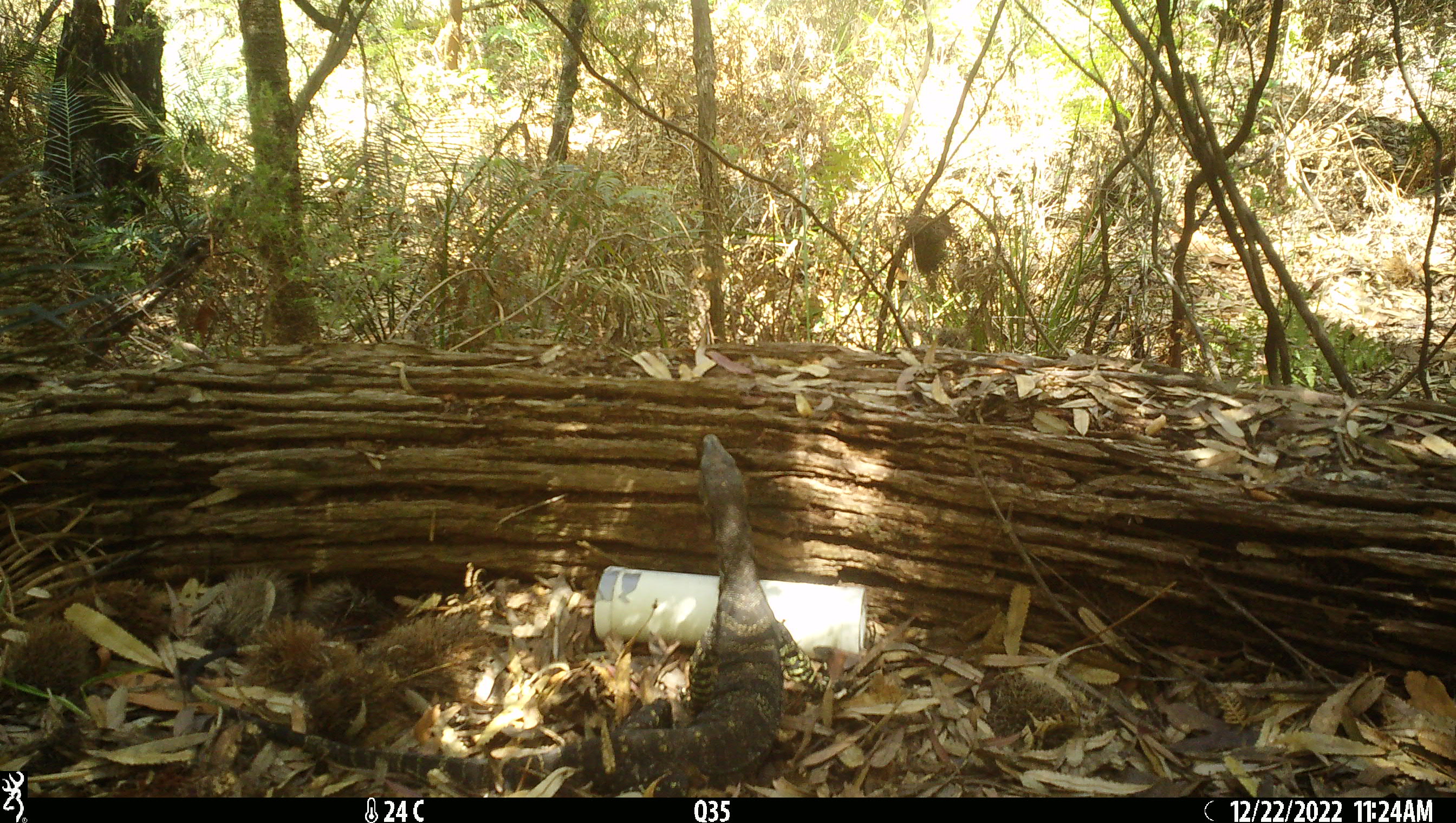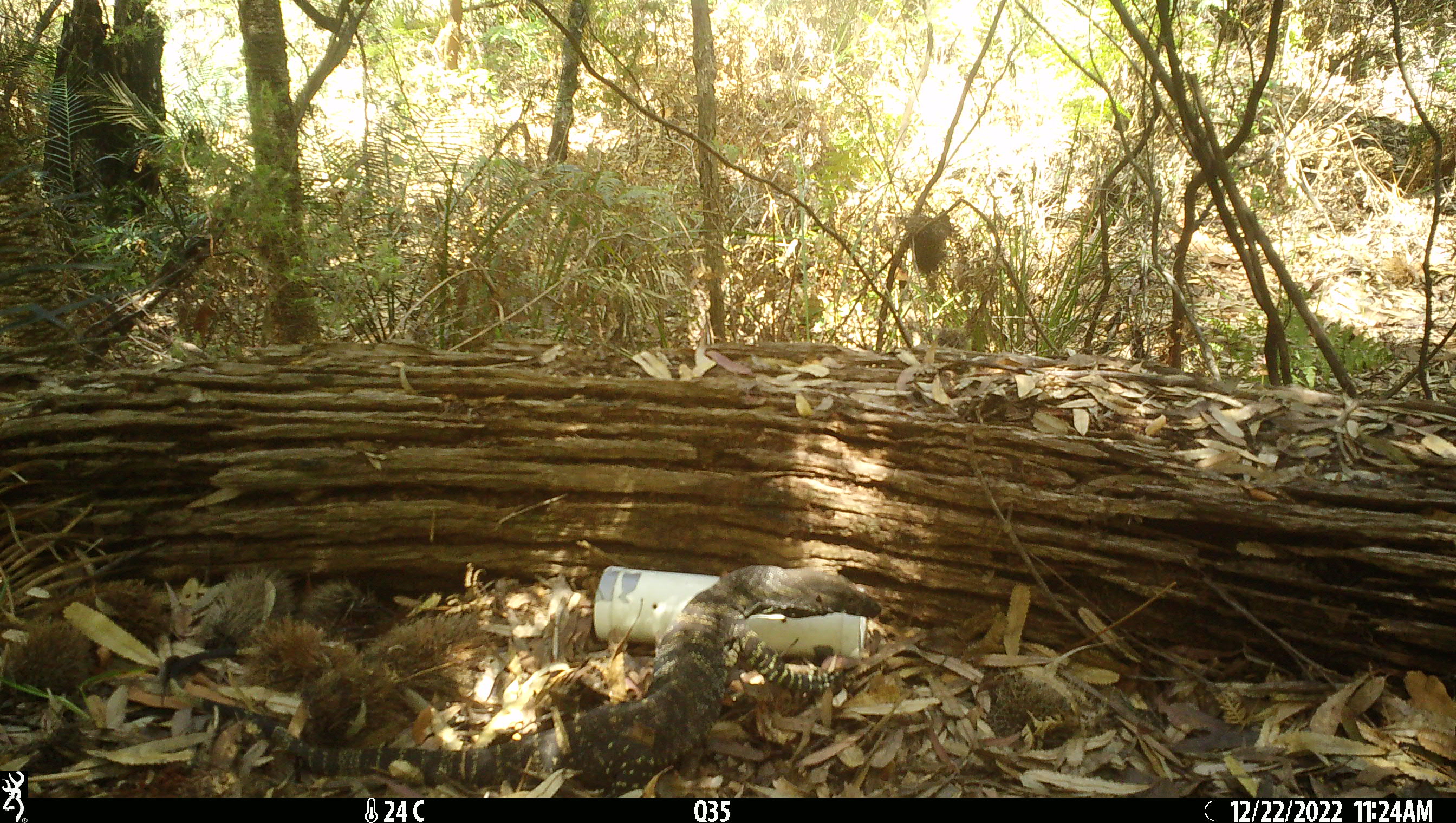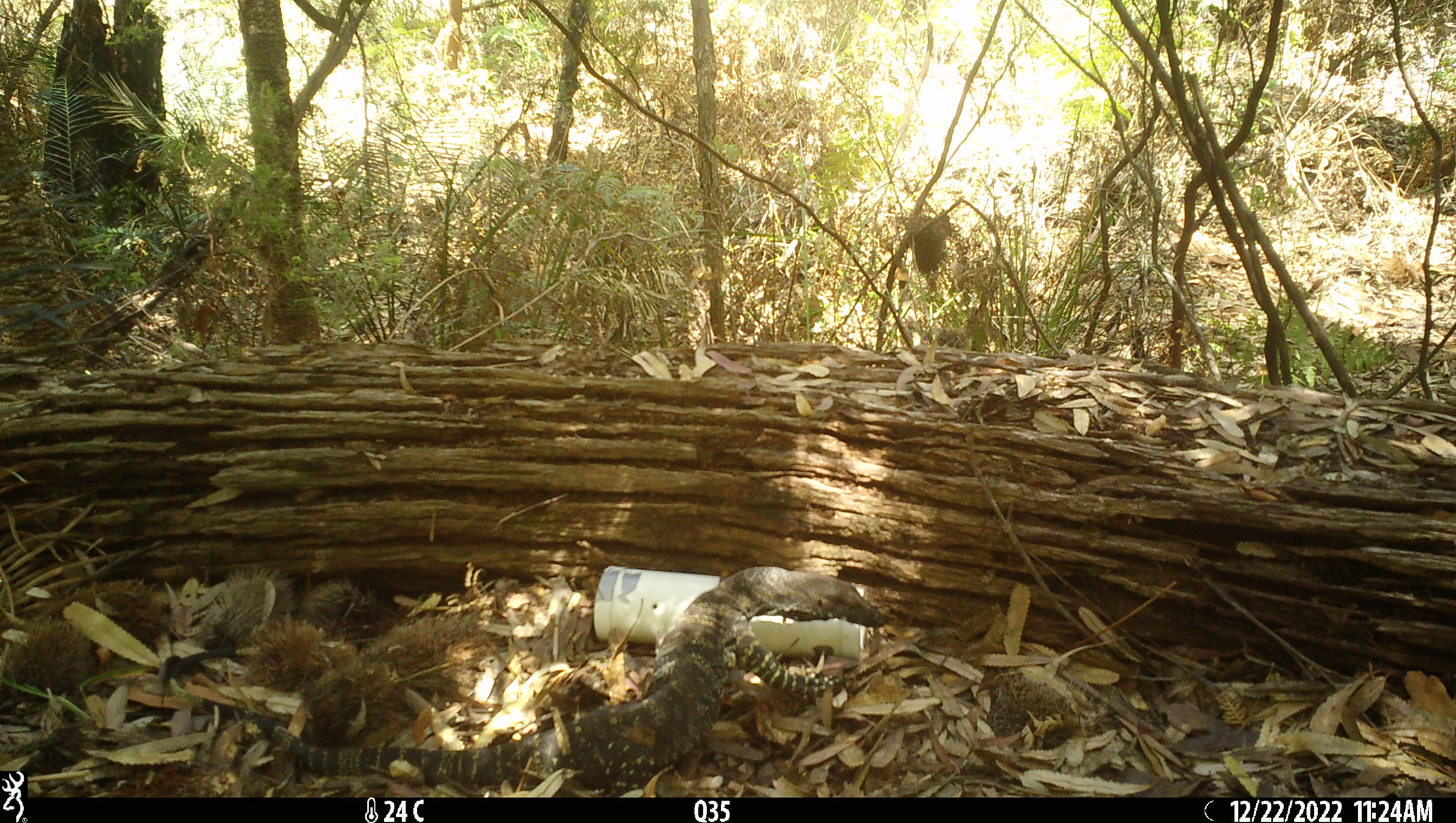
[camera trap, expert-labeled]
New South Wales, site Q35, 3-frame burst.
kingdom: Animalia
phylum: Chordata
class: Reptilia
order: Squamata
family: Varanidae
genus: Varanus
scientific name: Varanus varius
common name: lace monitor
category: goanna